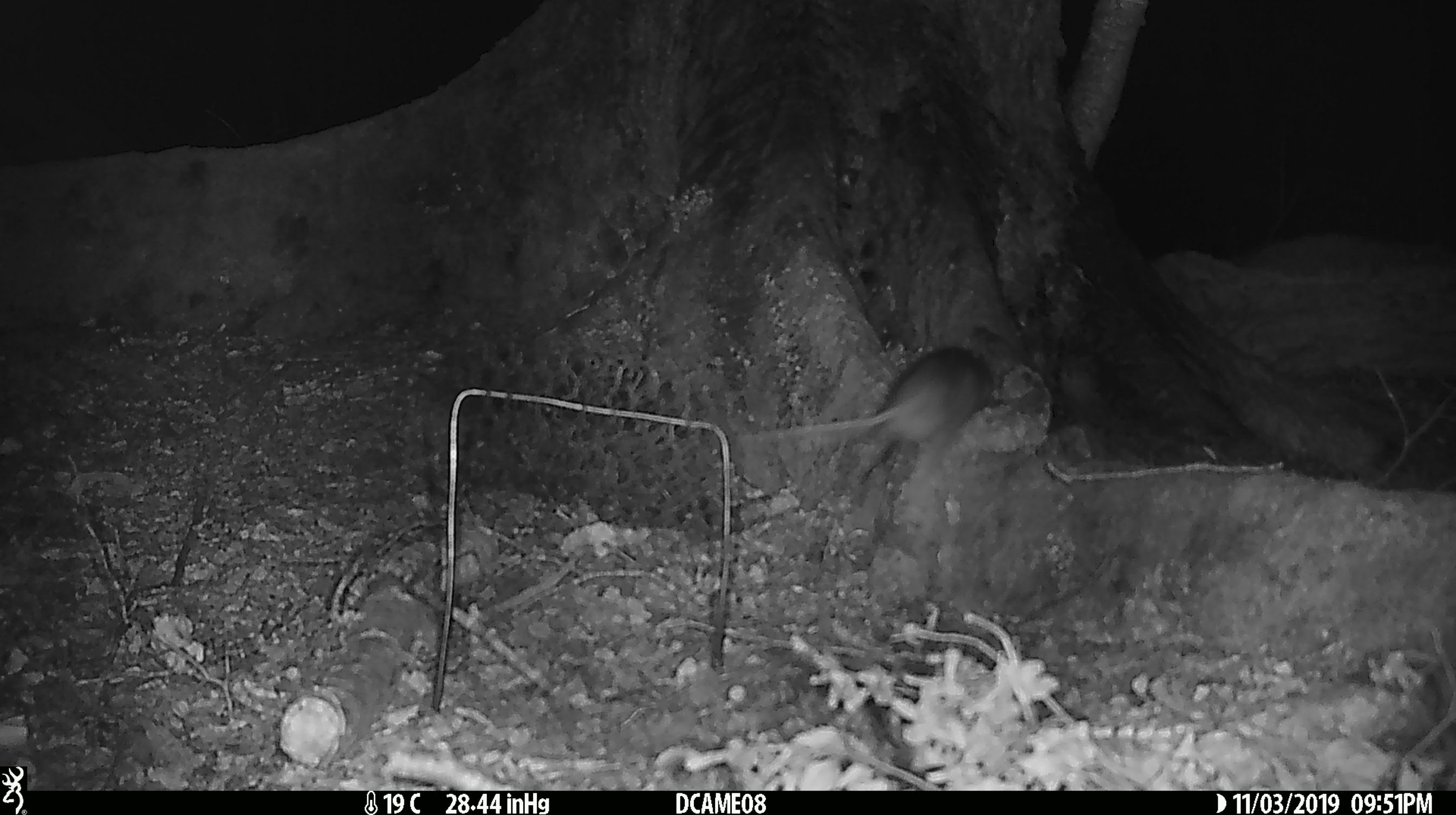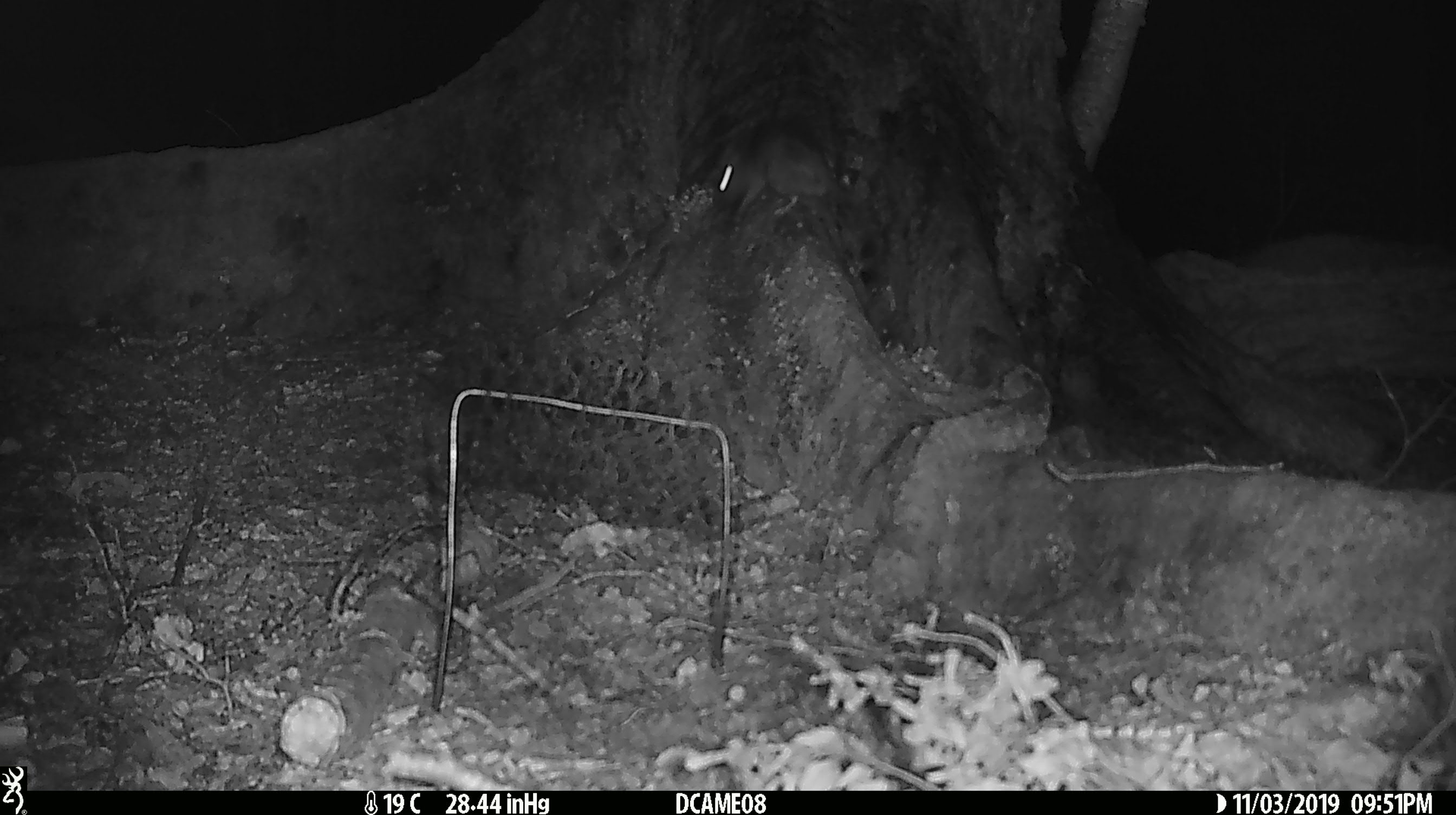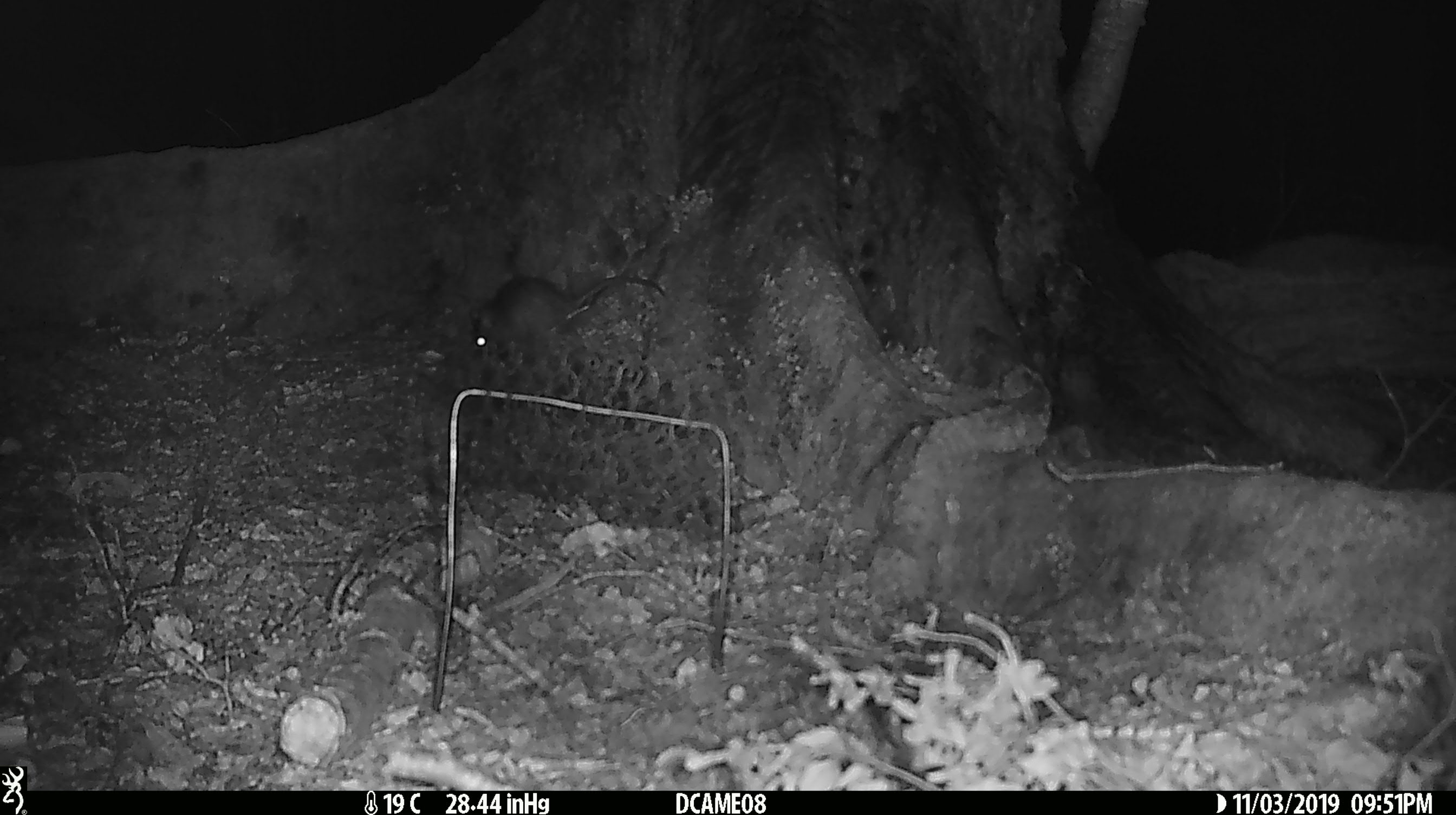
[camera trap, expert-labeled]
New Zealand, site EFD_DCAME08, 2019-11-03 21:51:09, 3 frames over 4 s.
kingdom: Animalia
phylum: Chordata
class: Mammalia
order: Rodentia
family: Muridae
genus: Rattus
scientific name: Rattus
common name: rat